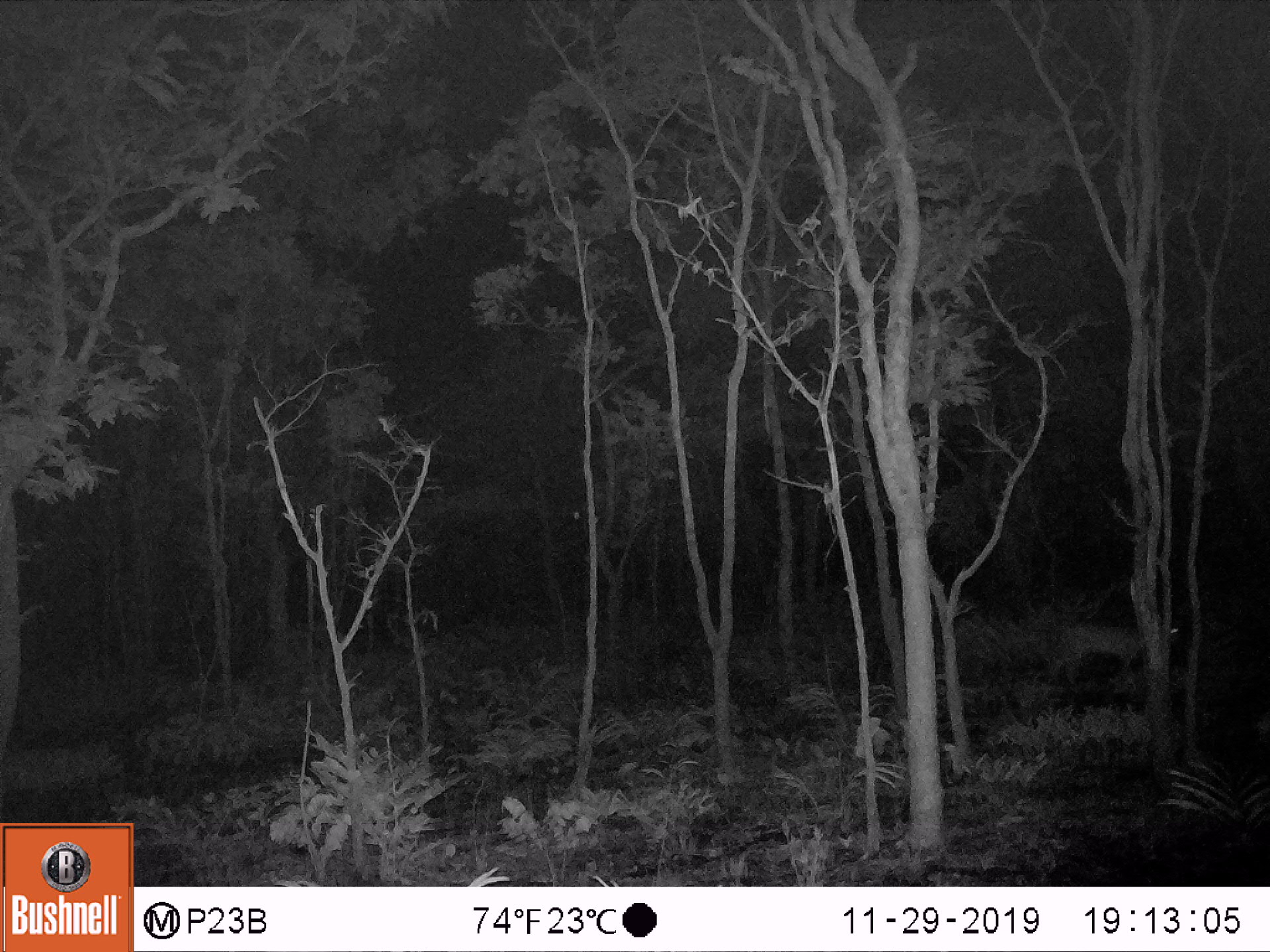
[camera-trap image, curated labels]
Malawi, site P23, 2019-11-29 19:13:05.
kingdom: Animalia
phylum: Chordata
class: Mammalia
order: Artiodactyla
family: Bovidae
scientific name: Antilopinae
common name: small antelope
Small antelope (Antilopinae), count 1.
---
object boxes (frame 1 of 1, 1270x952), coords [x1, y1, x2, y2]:
small antelope: [1023, 597, 1182, 715]